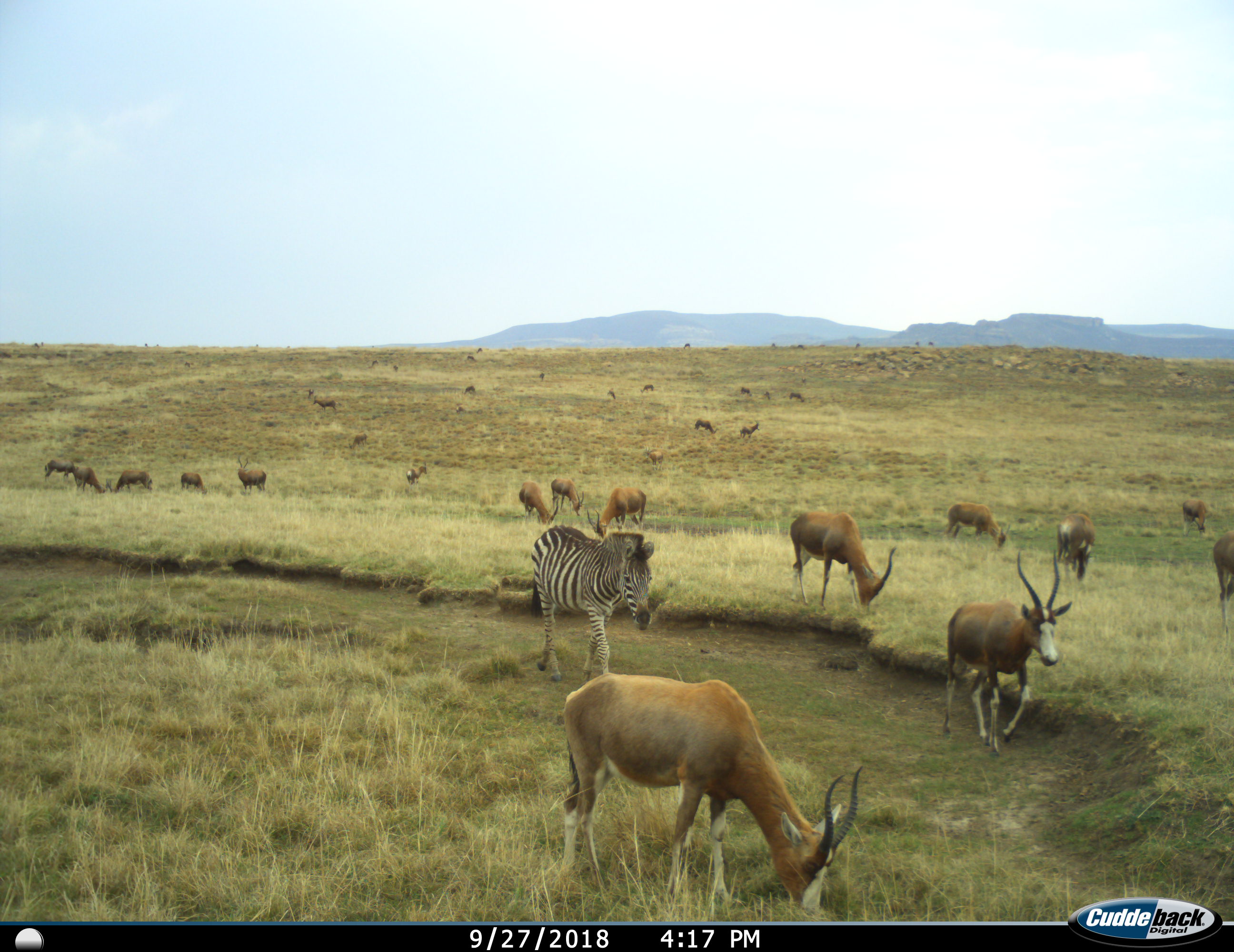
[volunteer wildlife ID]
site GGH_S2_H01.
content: unidentified animal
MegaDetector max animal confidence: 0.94